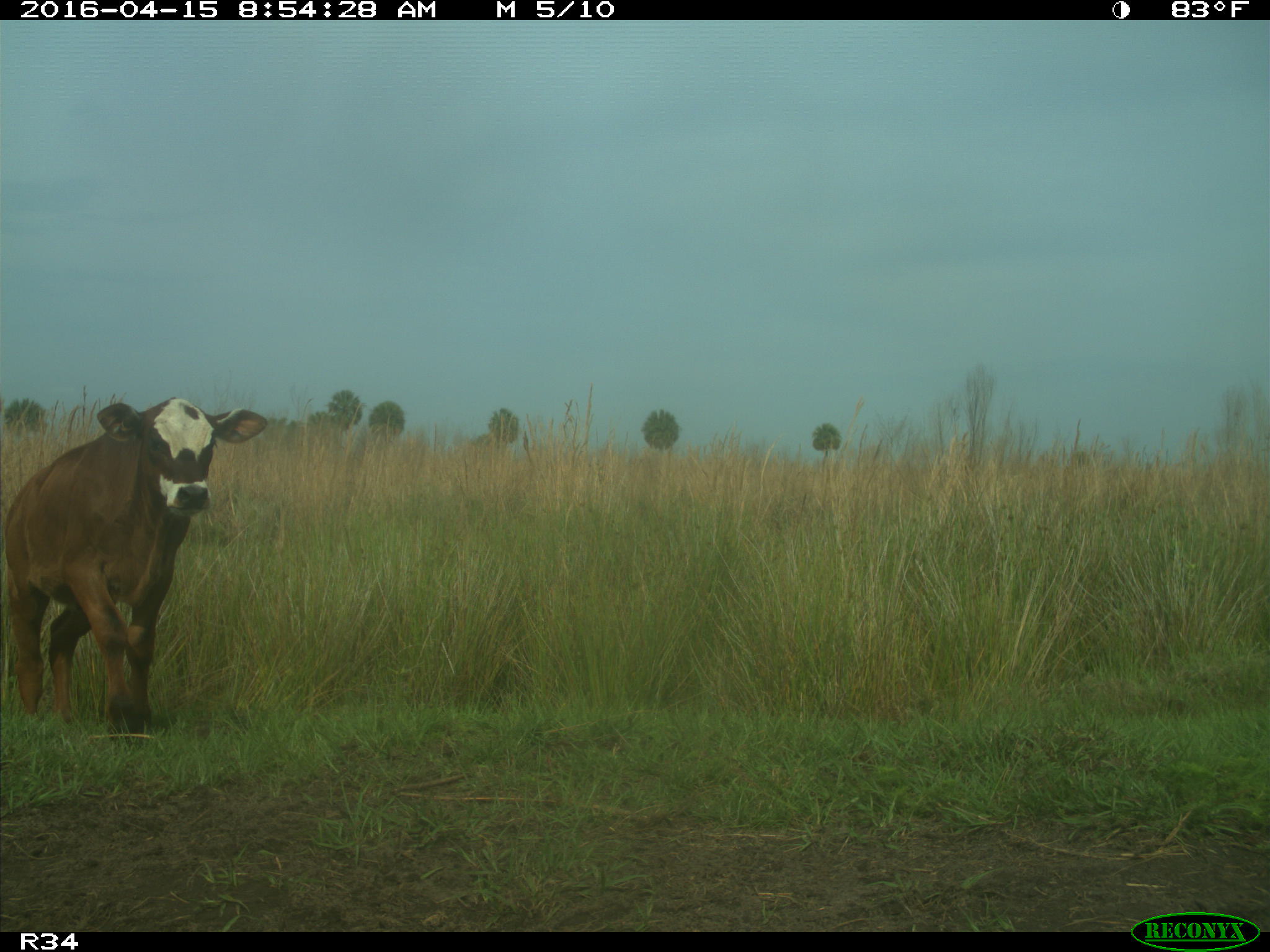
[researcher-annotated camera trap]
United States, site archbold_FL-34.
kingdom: Animalia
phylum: Chordata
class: Mammalia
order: Artiodactyla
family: Bovidae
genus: Bos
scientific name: Bos taurus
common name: domestic cow